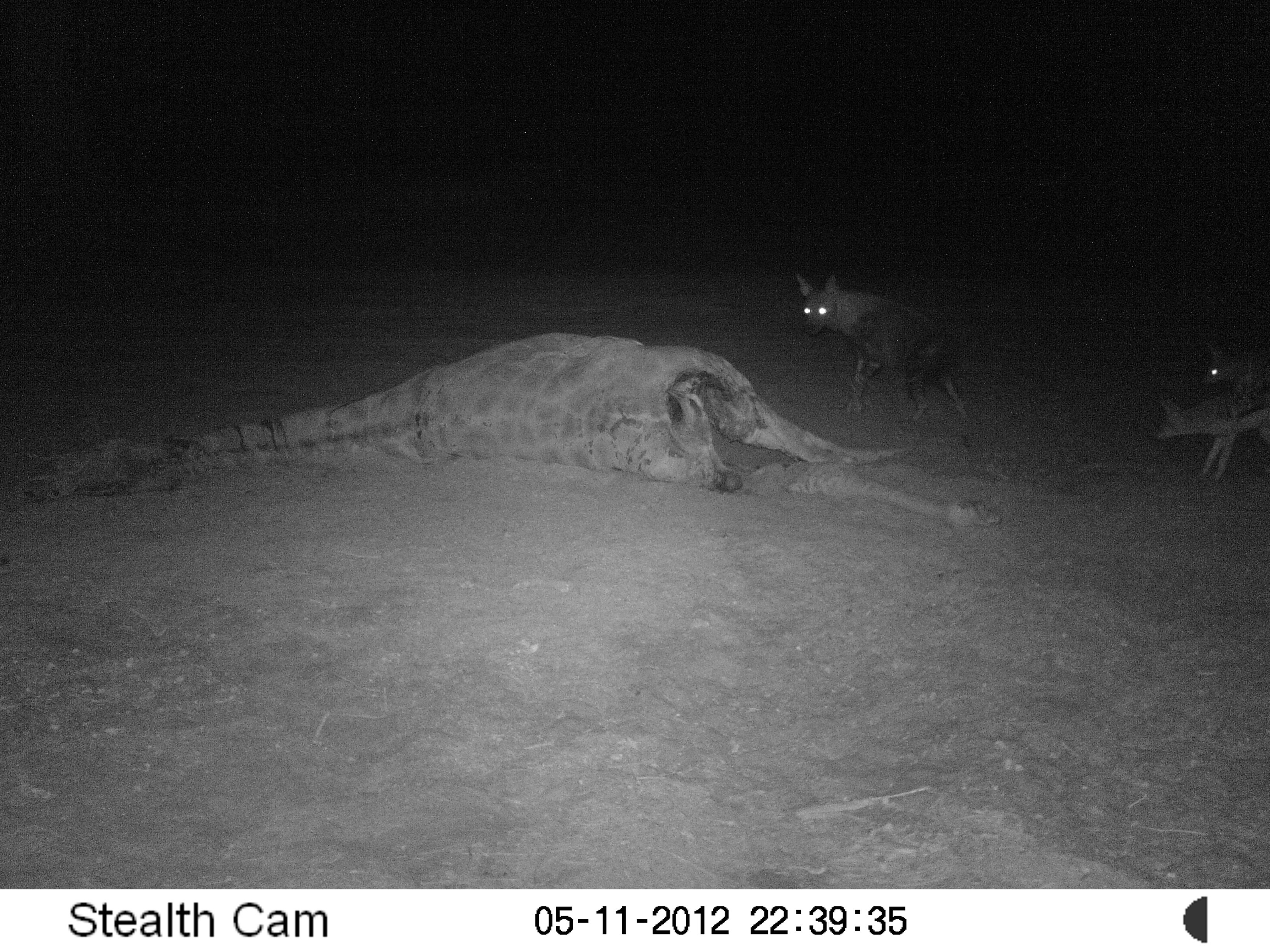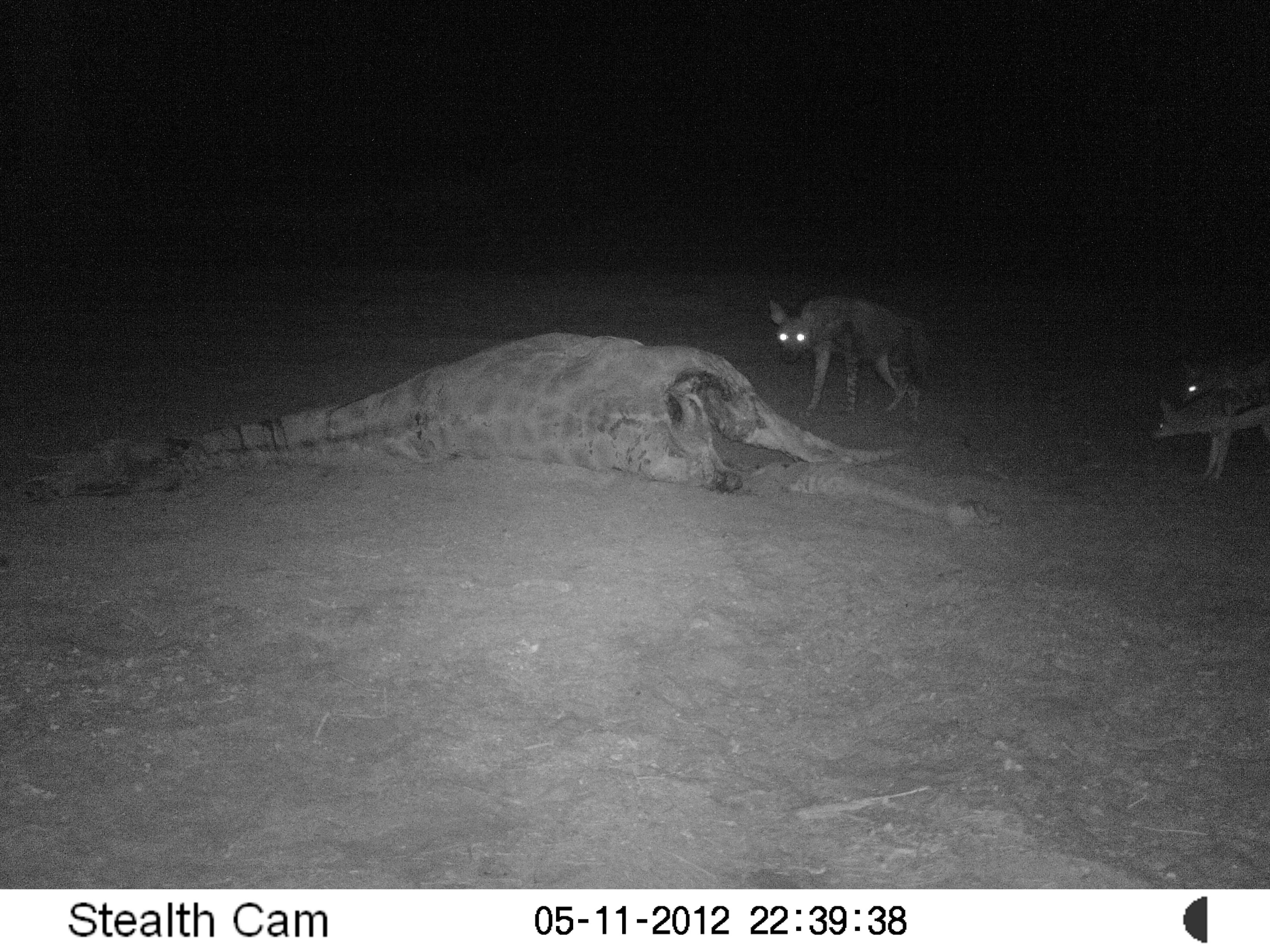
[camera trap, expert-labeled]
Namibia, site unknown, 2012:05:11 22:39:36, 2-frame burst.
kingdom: Animalia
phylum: Chordata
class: Mammalia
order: Carnivora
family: Hyaenidae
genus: Parahyaena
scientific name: Parahyaena brunnea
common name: brown hyena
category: hyaena brunnea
Hyaena brunnea (brown hyena) (Parahyaena brunnea).